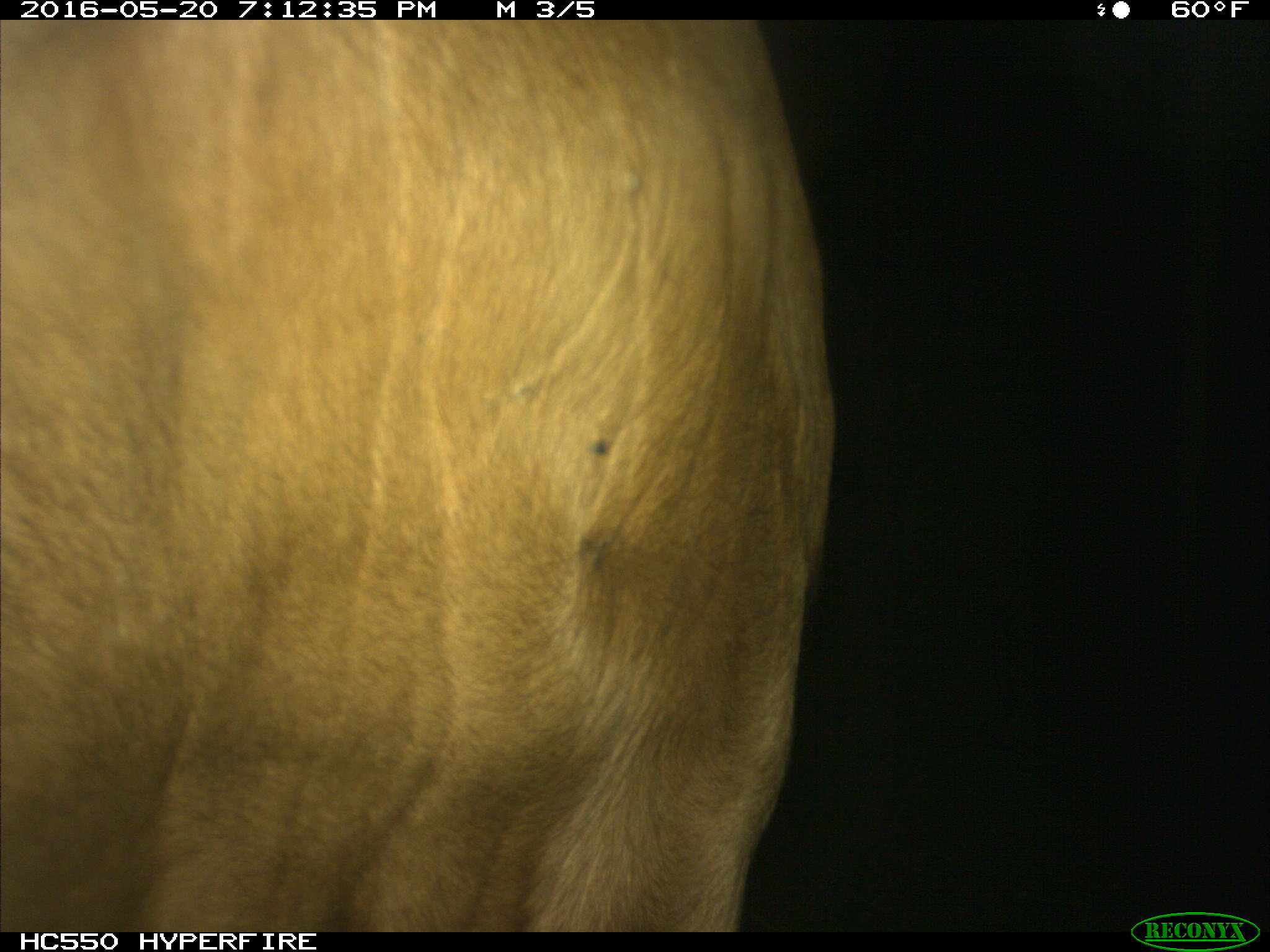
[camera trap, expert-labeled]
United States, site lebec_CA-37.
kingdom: Animalia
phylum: Chordata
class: Mammalia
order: Artiodactyla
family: Bovidae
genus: Bos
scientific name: Bos taurus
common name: domestic cow